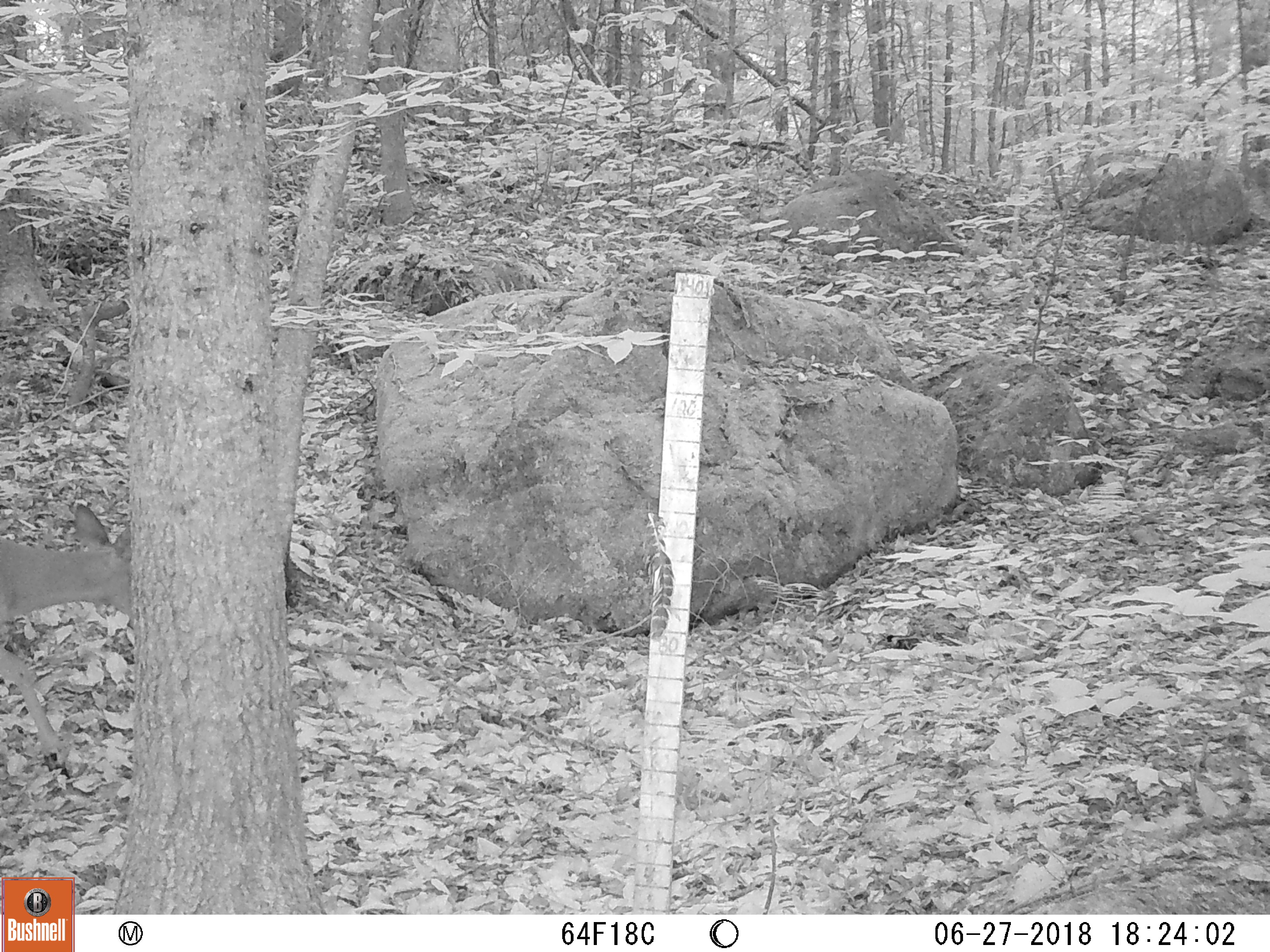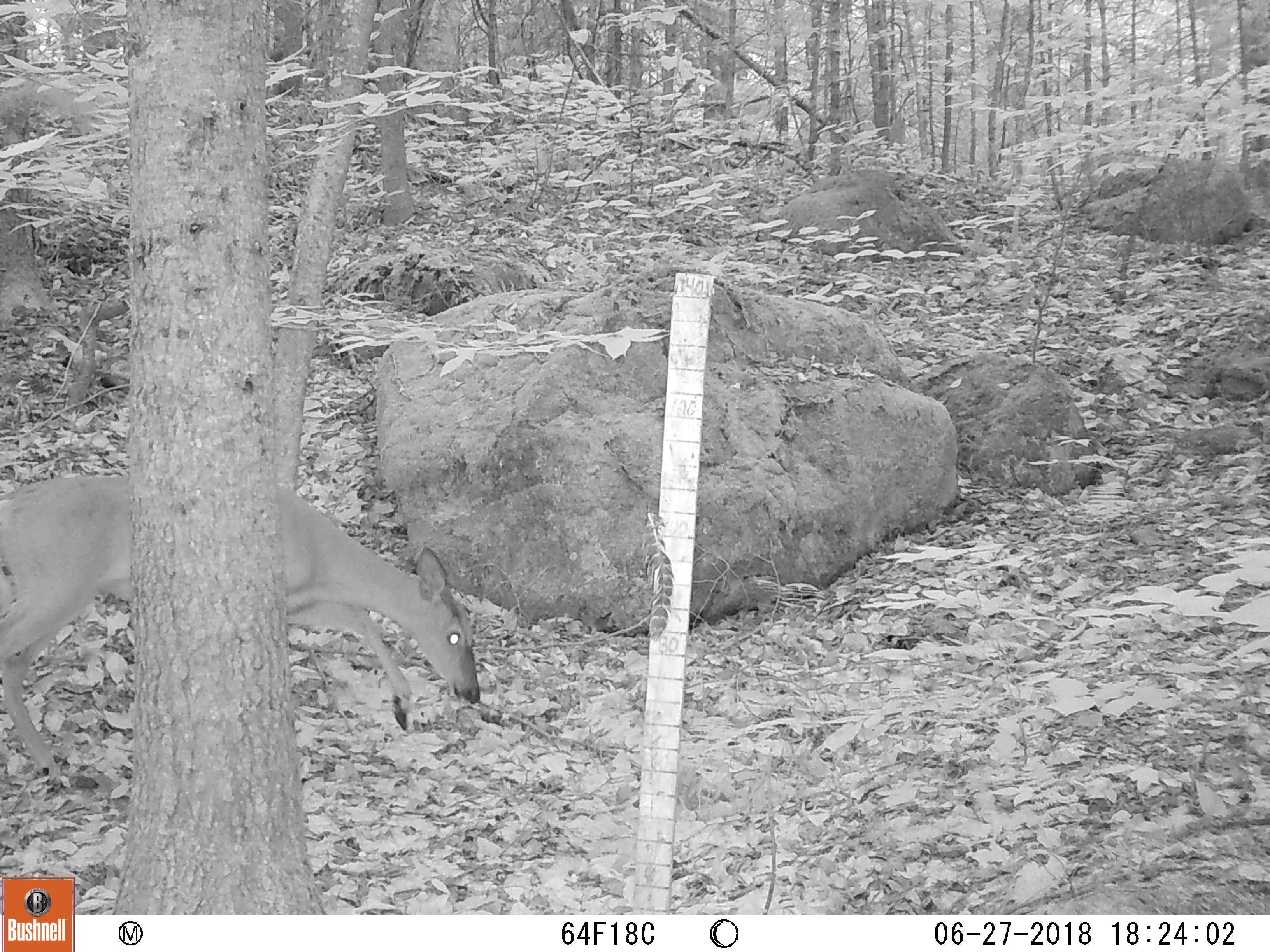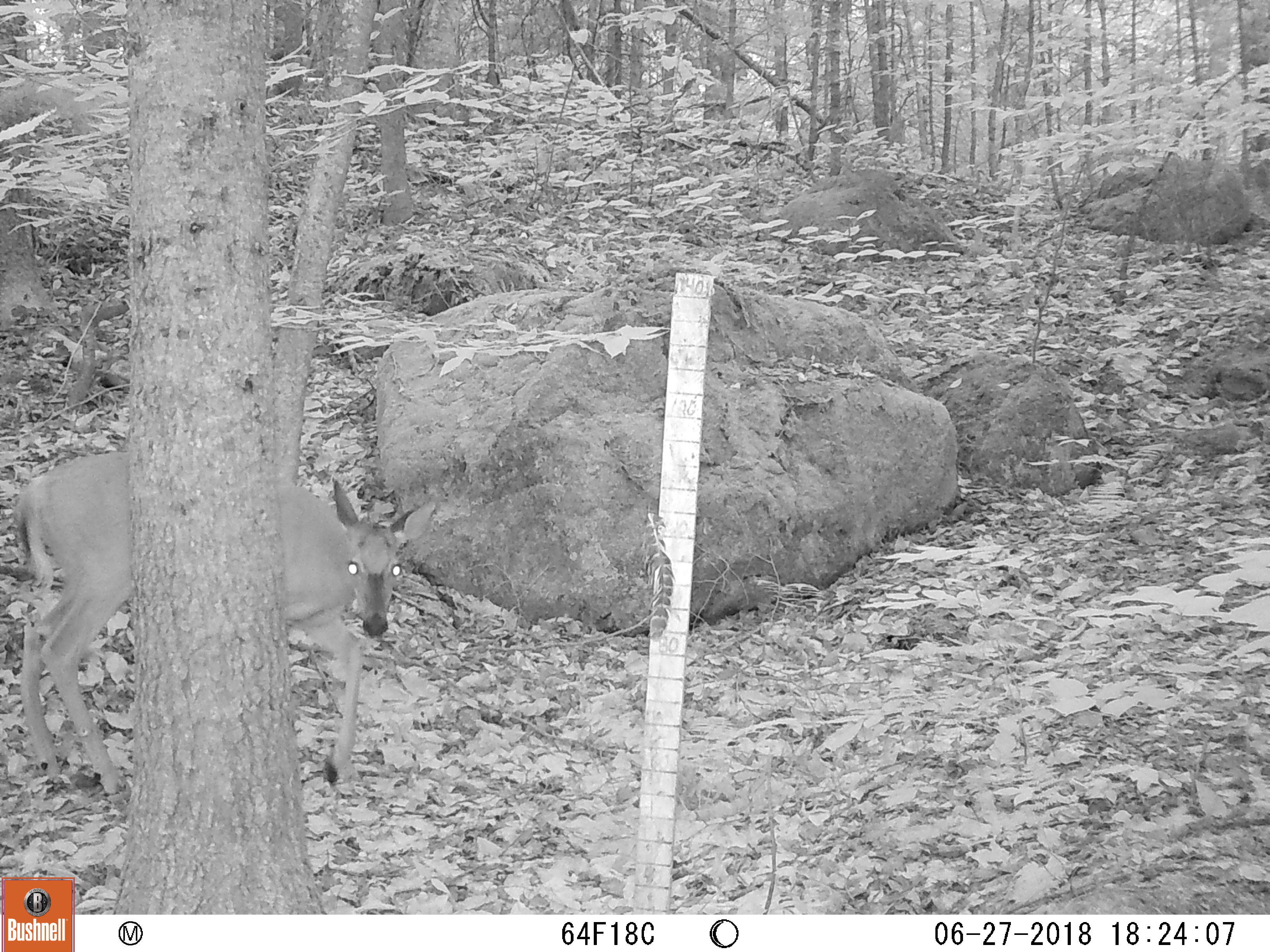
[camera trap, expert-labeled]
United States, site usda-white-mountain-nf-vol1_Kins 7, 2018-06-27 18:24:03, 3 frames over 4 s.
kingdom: Animalia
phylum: Chordata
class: Mammalia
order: Artiodactyla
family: Cervidae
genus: Odocoileus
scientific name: Odocoileus virginianus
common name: white-tailed deer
White-tailed deer (Odocoileus virginianus).